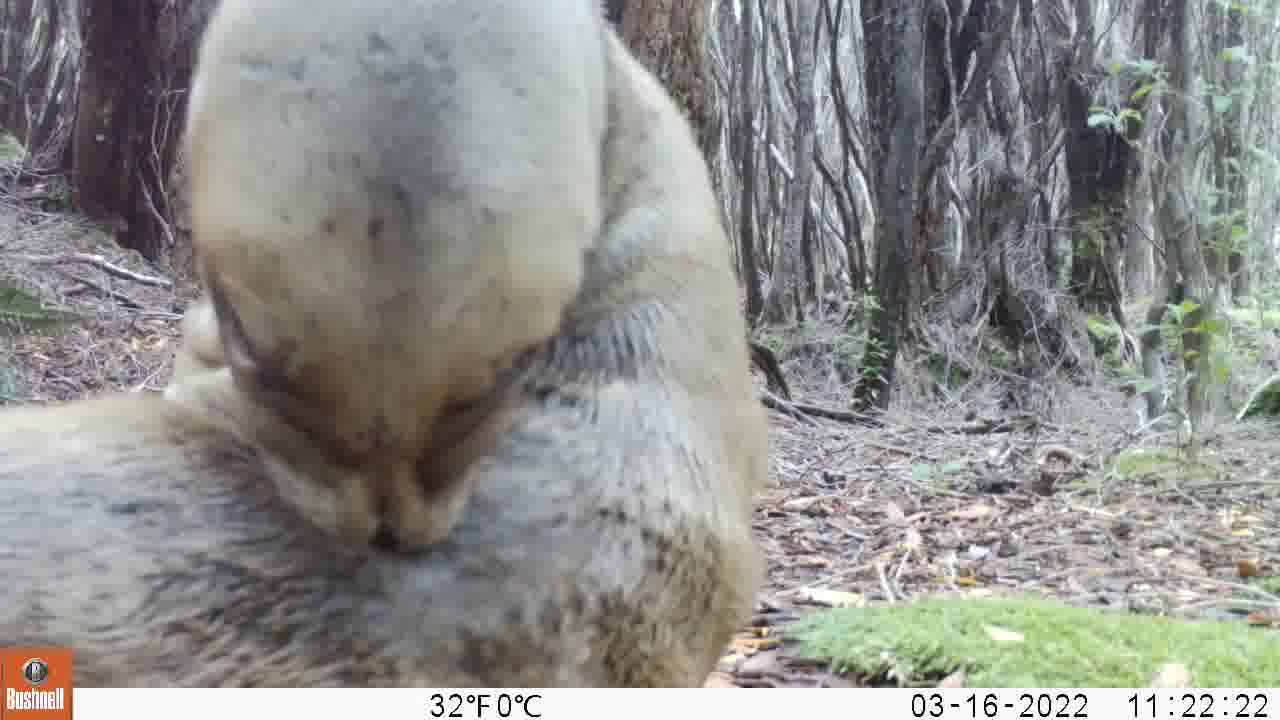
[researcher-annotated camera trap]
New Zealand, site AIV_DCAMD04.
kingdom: Animalia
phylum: Chordata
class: Mammalia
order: Carnivora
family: Otariidae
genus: Phocarctos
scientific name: Phocarctos hookeri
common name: new zealand sea lion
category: sealion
Sealion (new zealand sea lion) (Phocarctos hookeri).